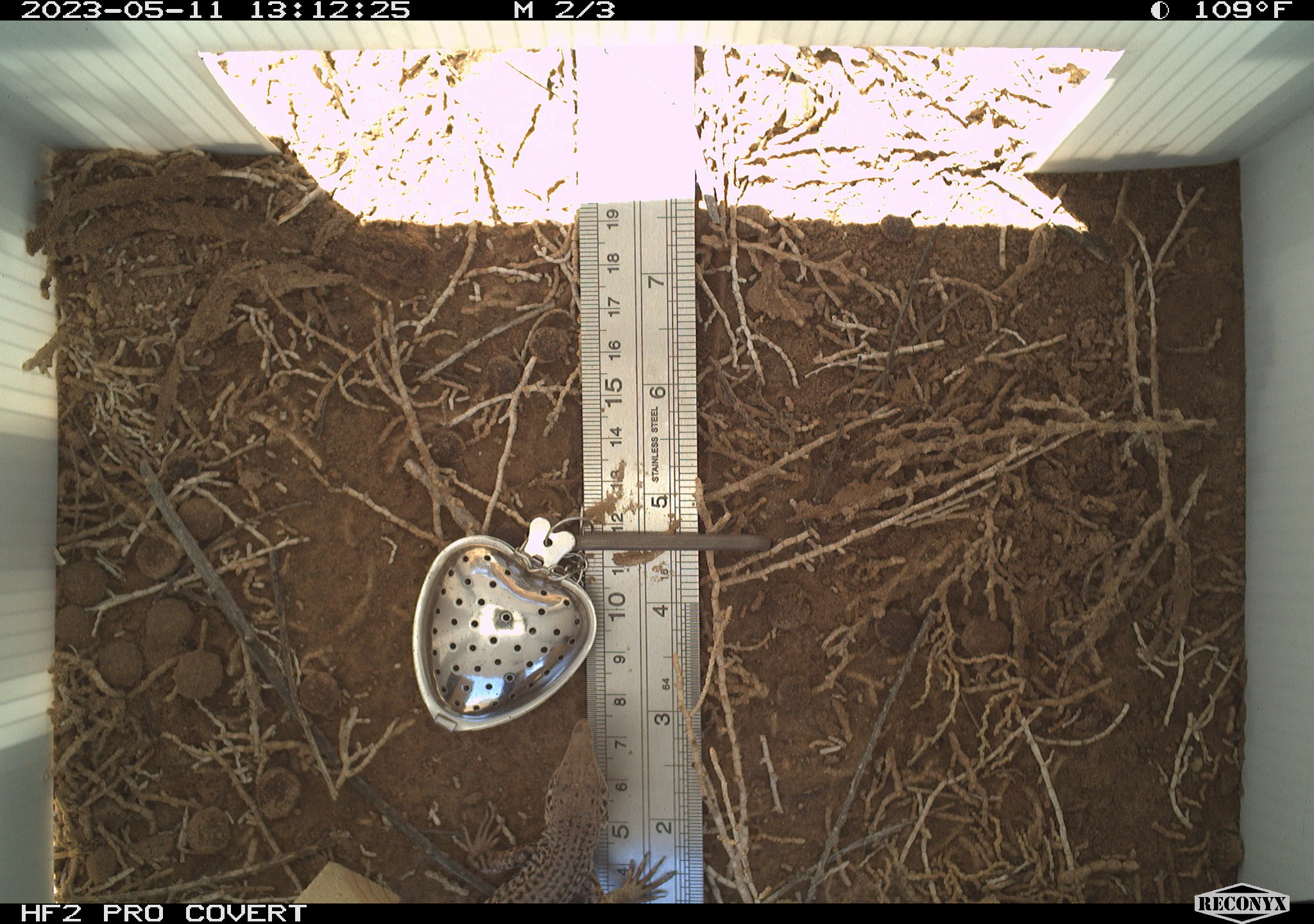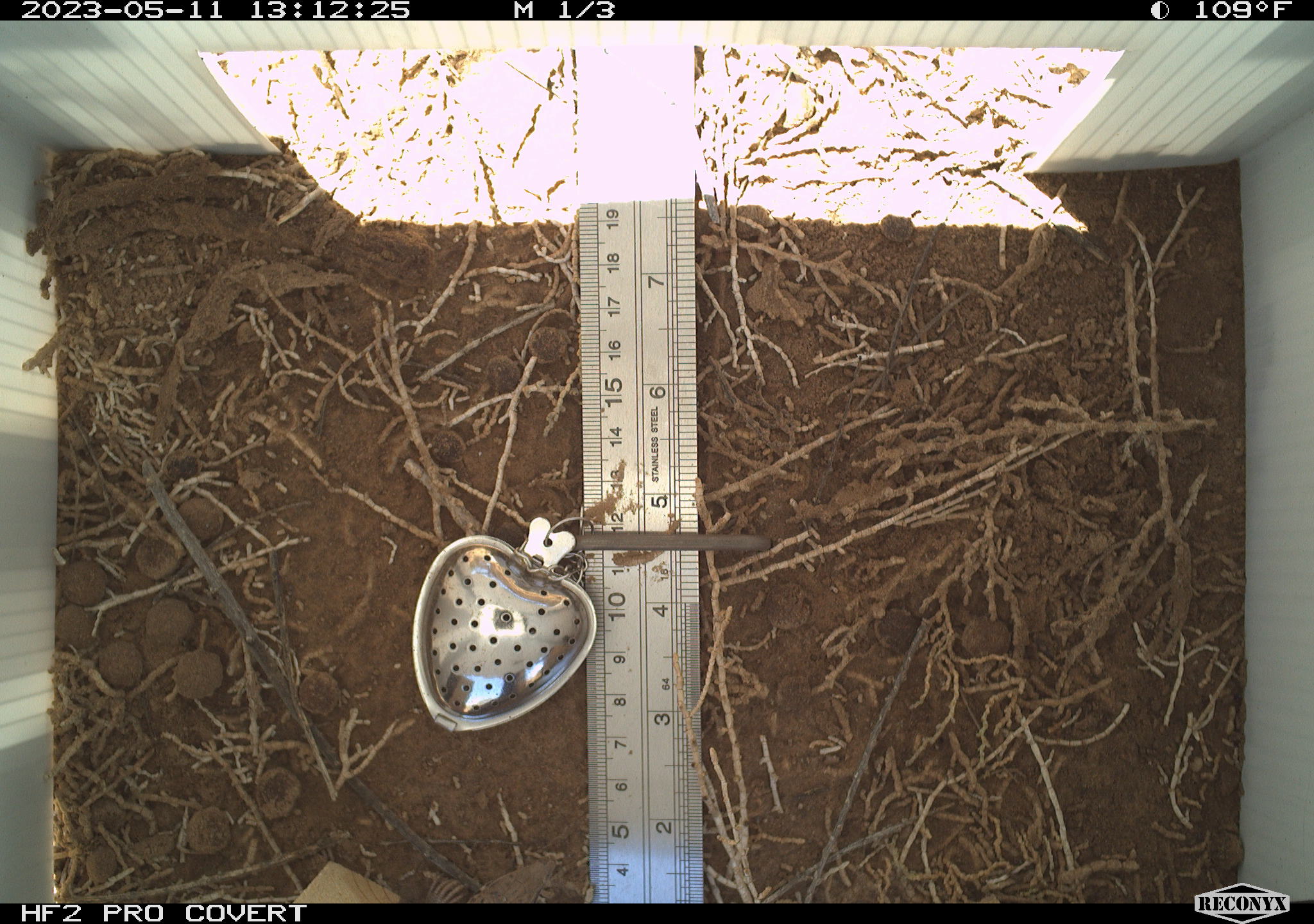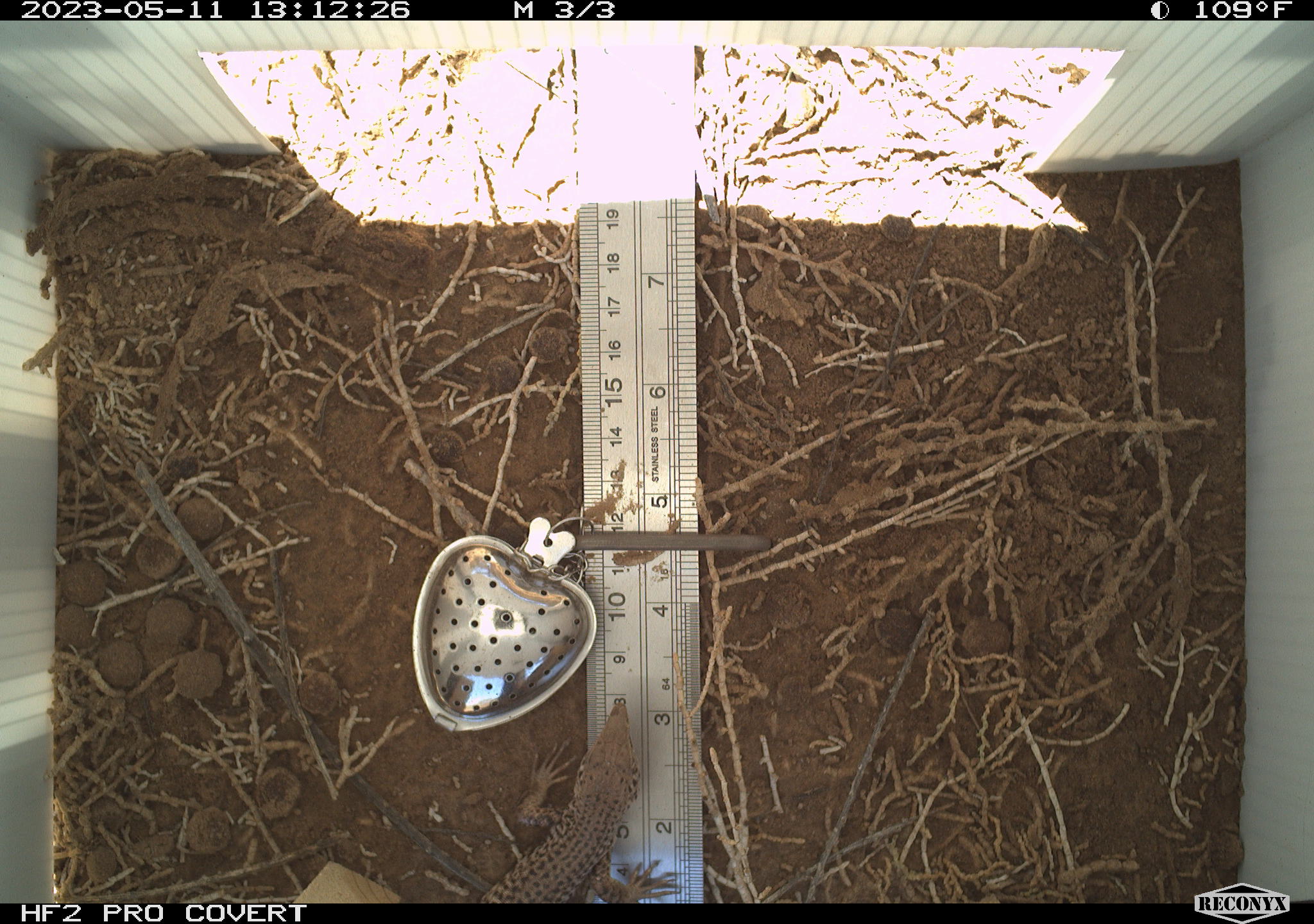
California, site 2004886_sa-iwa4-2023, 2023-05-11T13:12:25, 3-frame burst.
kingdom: Animalia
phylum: Chordata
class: Reptilia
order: Squamata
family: Teiidae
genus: Aspidoscelis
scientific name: Aspidoscelis tigris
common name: western whiptail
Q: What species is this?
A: Western whiptail (Aspidoscelis tigris).